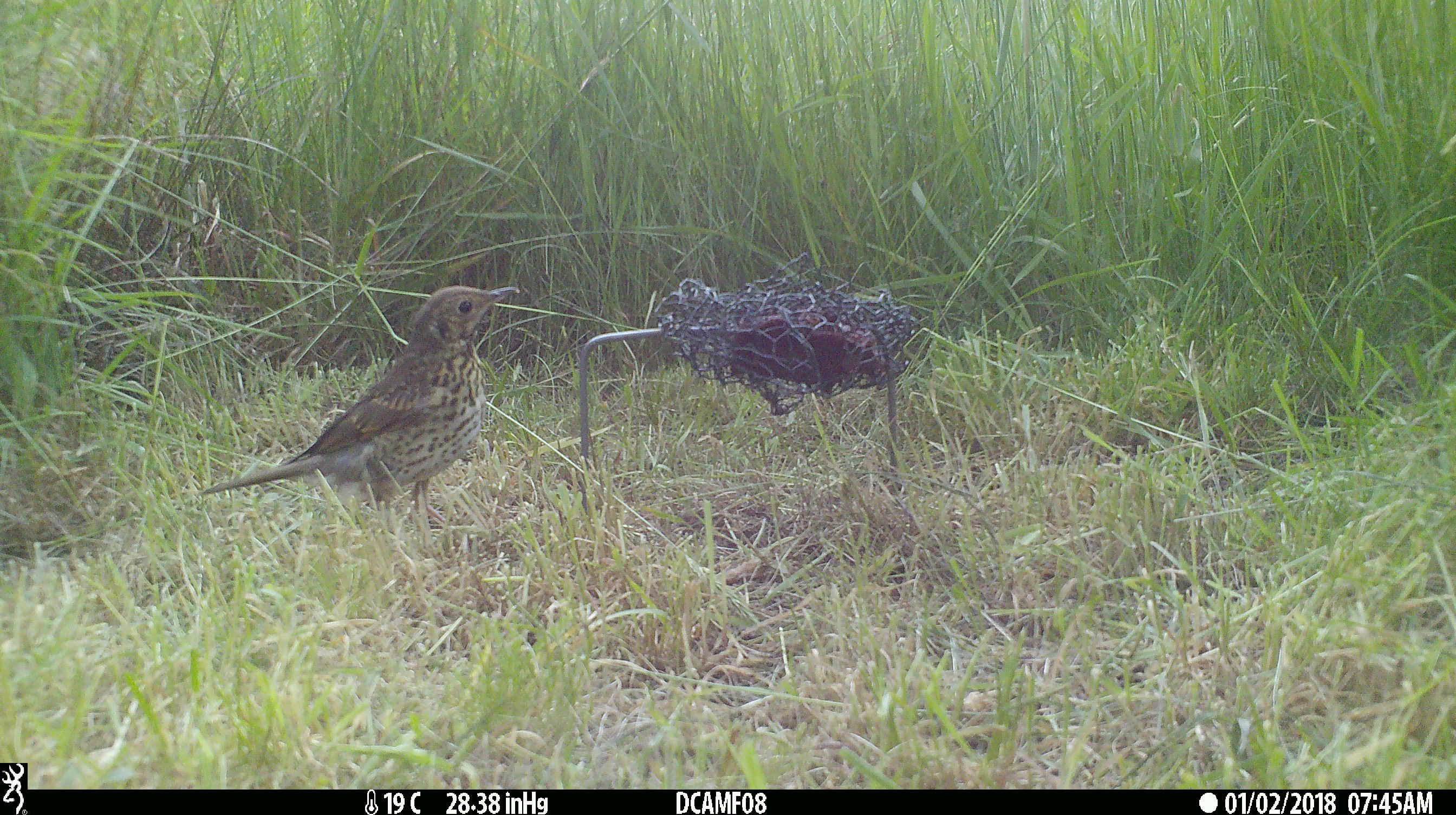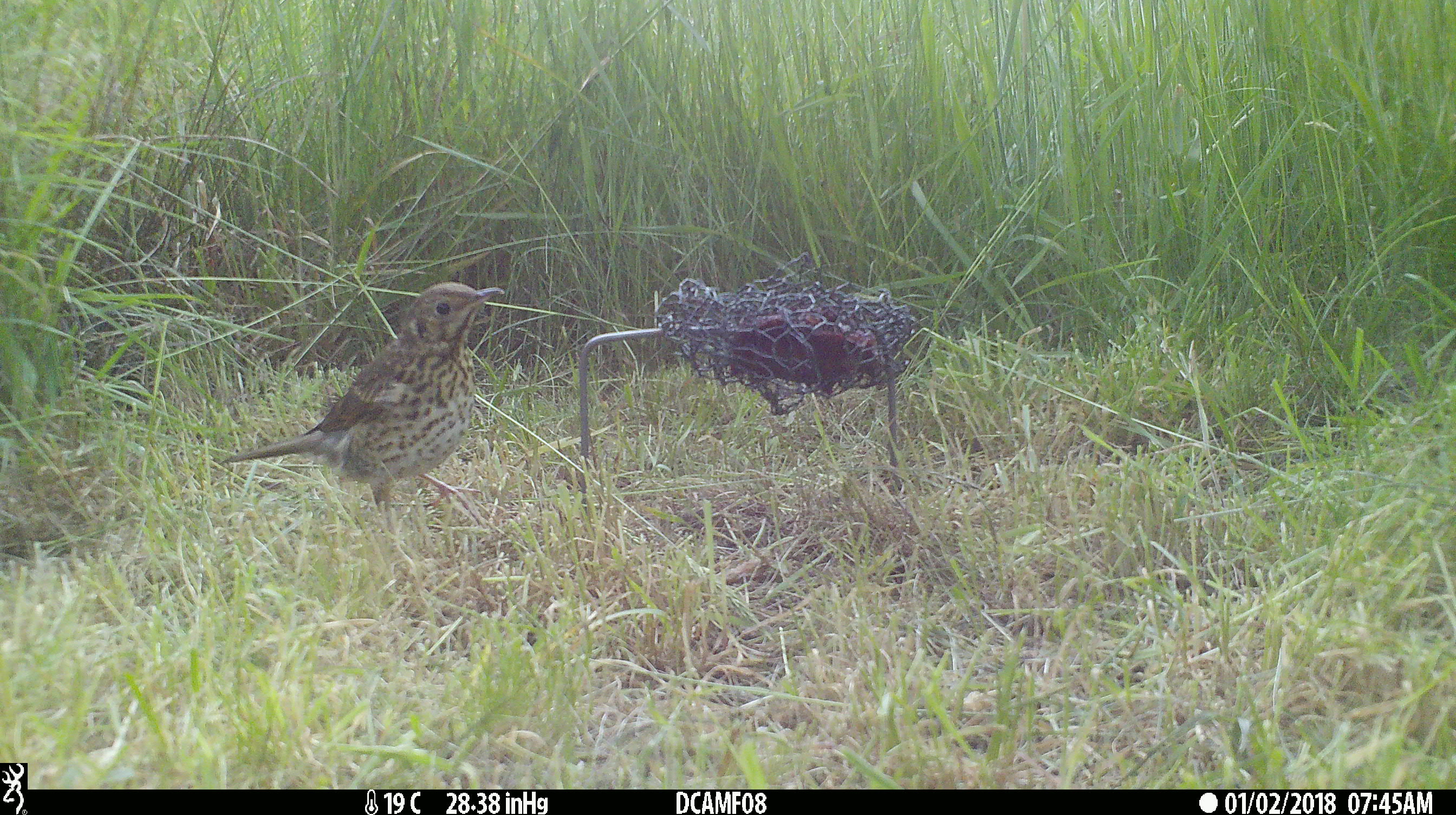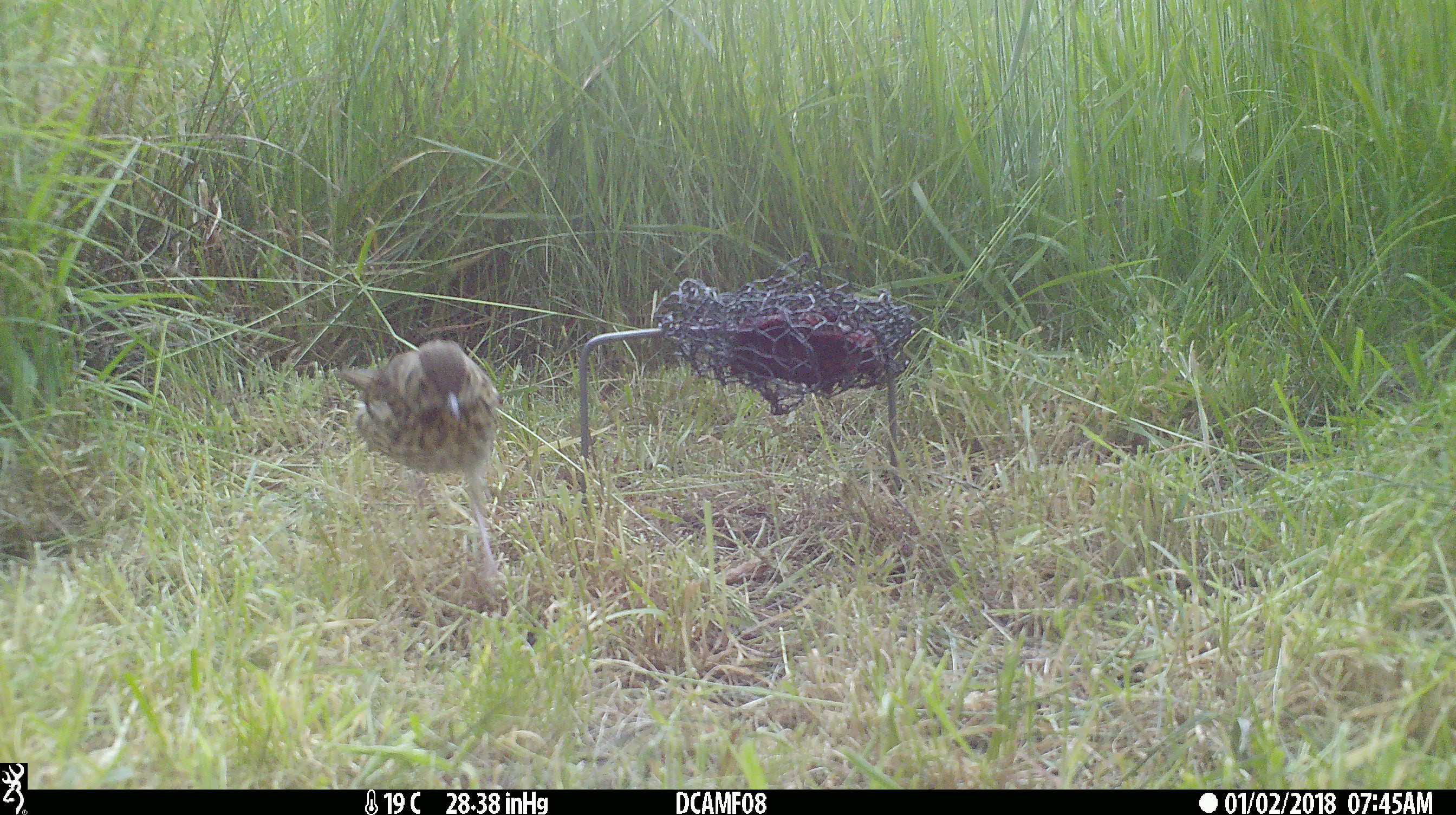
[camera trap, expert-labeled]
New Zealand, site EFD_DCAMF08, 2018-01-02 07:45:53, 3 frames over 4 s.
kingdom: Animalia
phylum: Chordata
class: Aves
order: Passeriformes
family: Turdidae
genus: Turdus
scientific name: Turdus philomelos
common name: song thrush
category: thrush